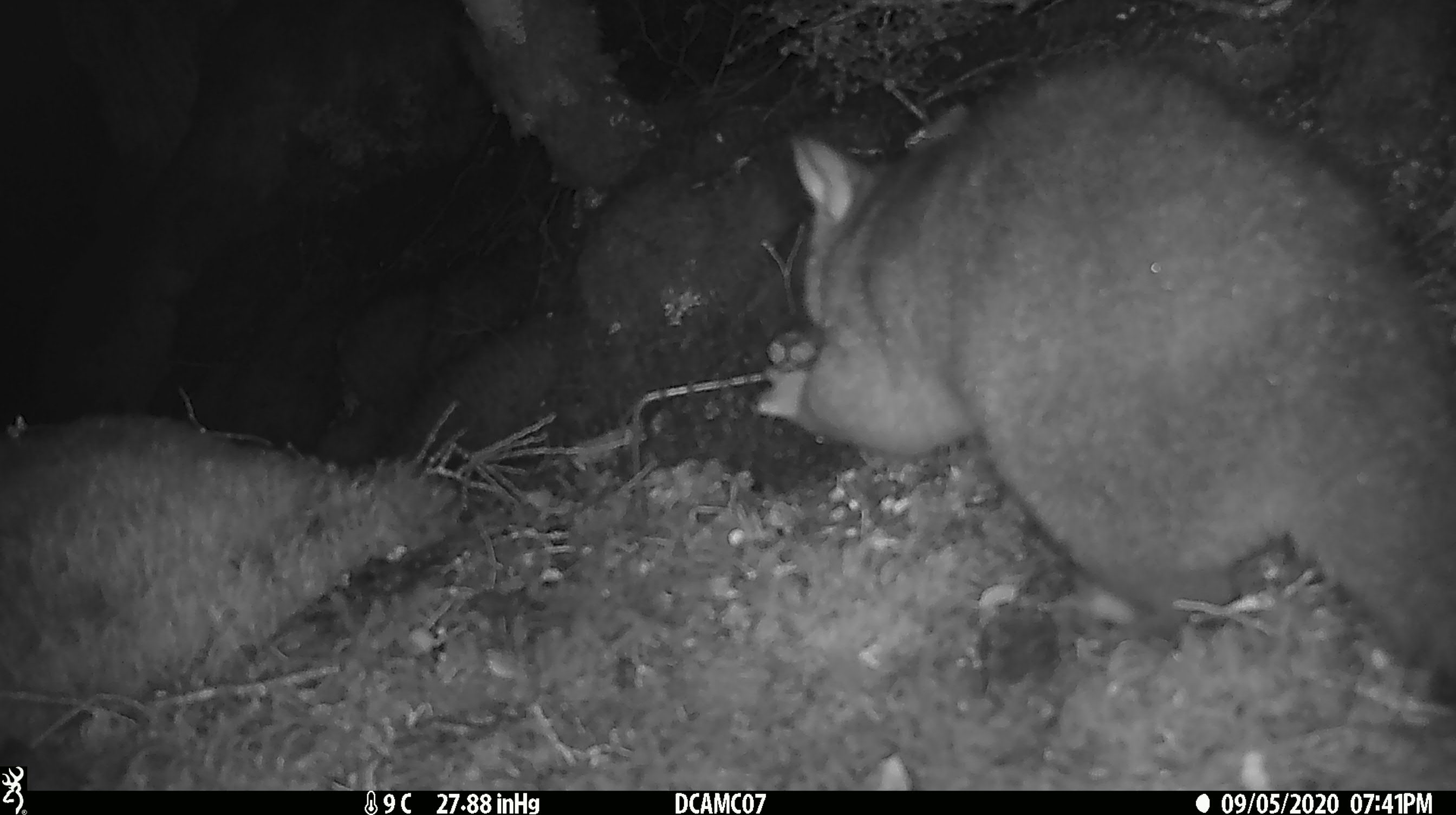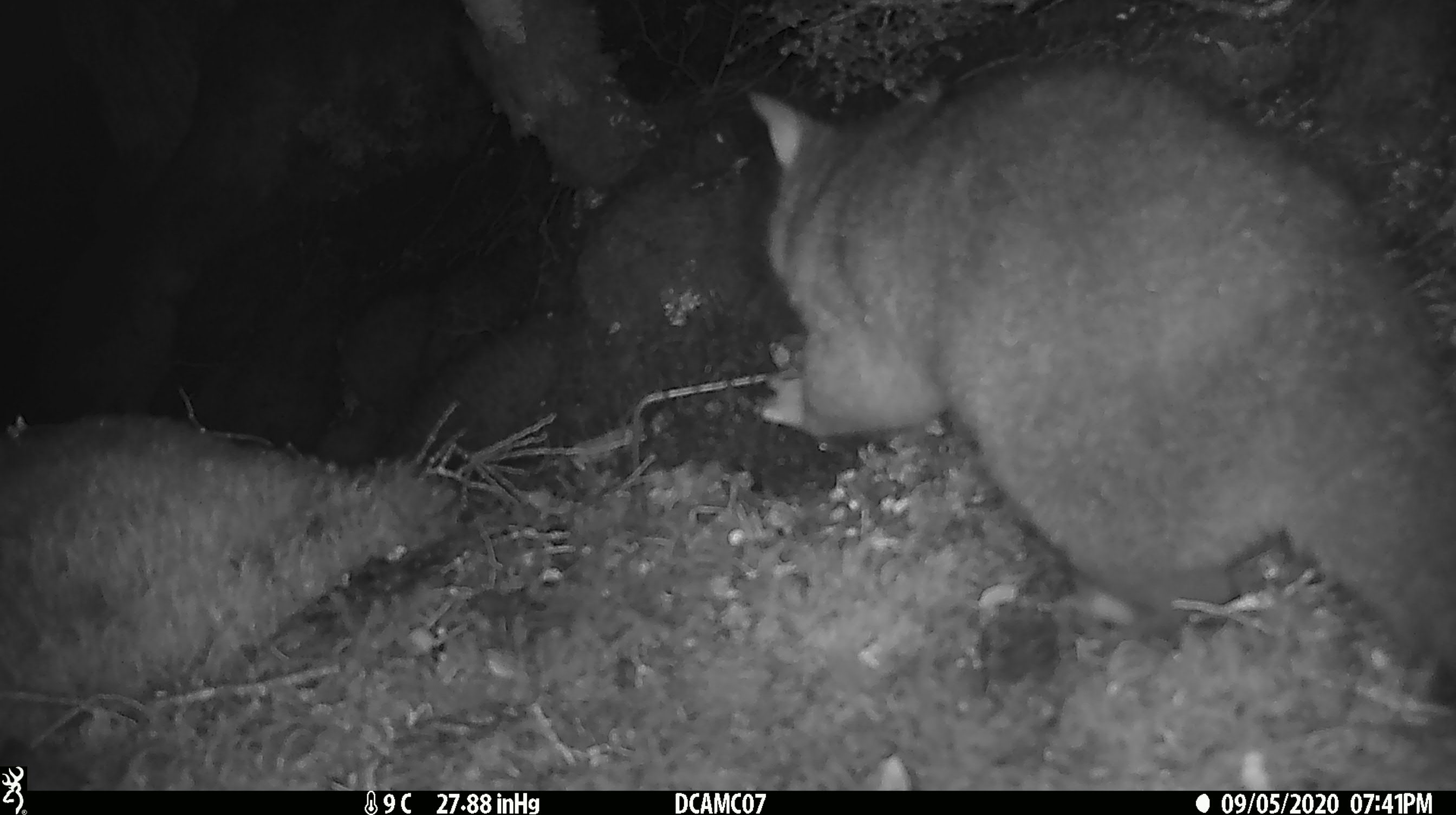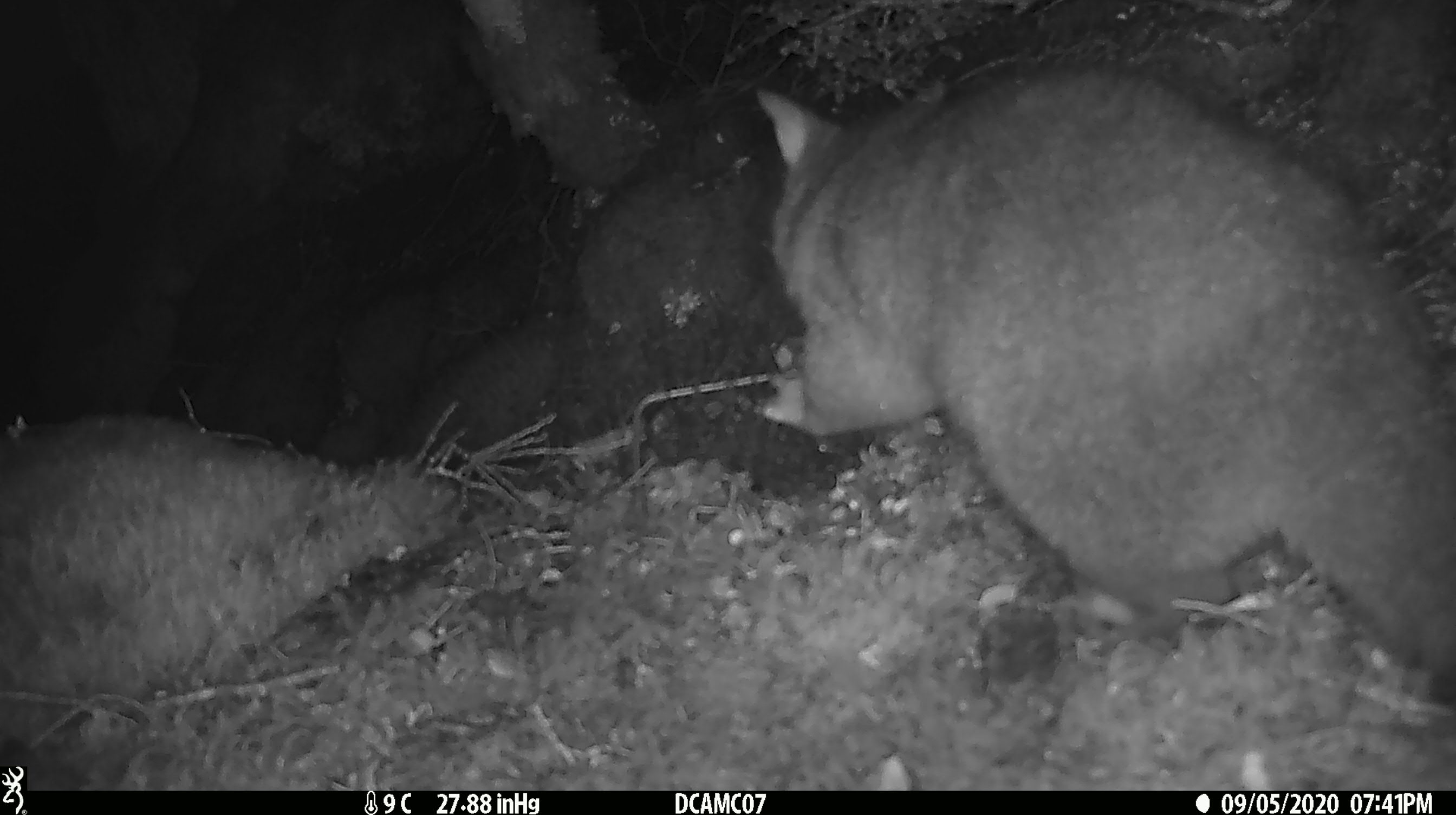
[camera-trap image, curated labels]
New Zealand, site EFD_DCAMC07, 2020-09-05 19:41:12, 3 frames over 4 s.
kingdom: Animalia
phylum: Chordata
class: Mammalia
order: Diprotodontia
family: Phalangeridae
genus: Trichosurus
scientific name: Trichosurus vulpecula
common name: common brushtail possum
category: possum